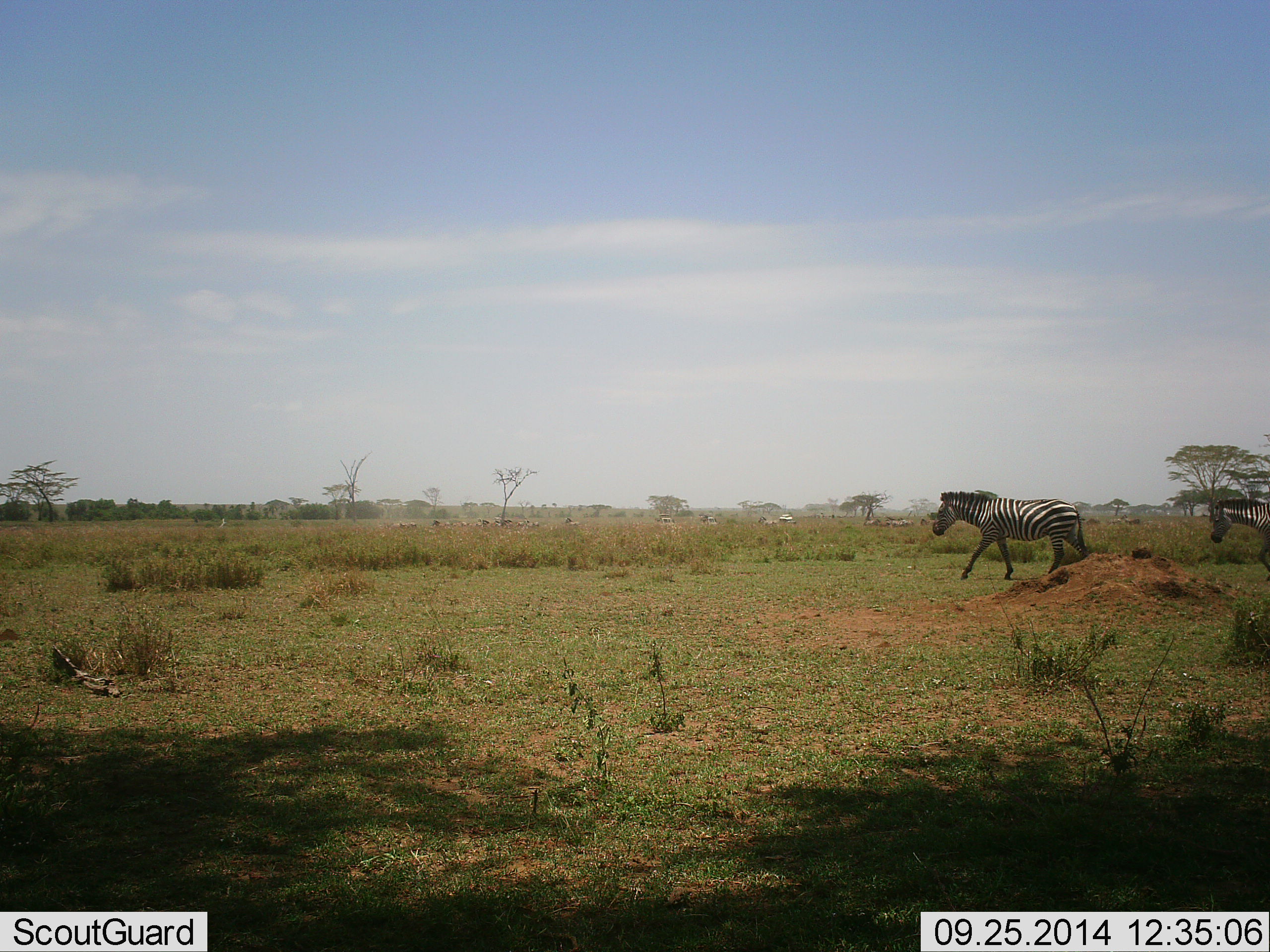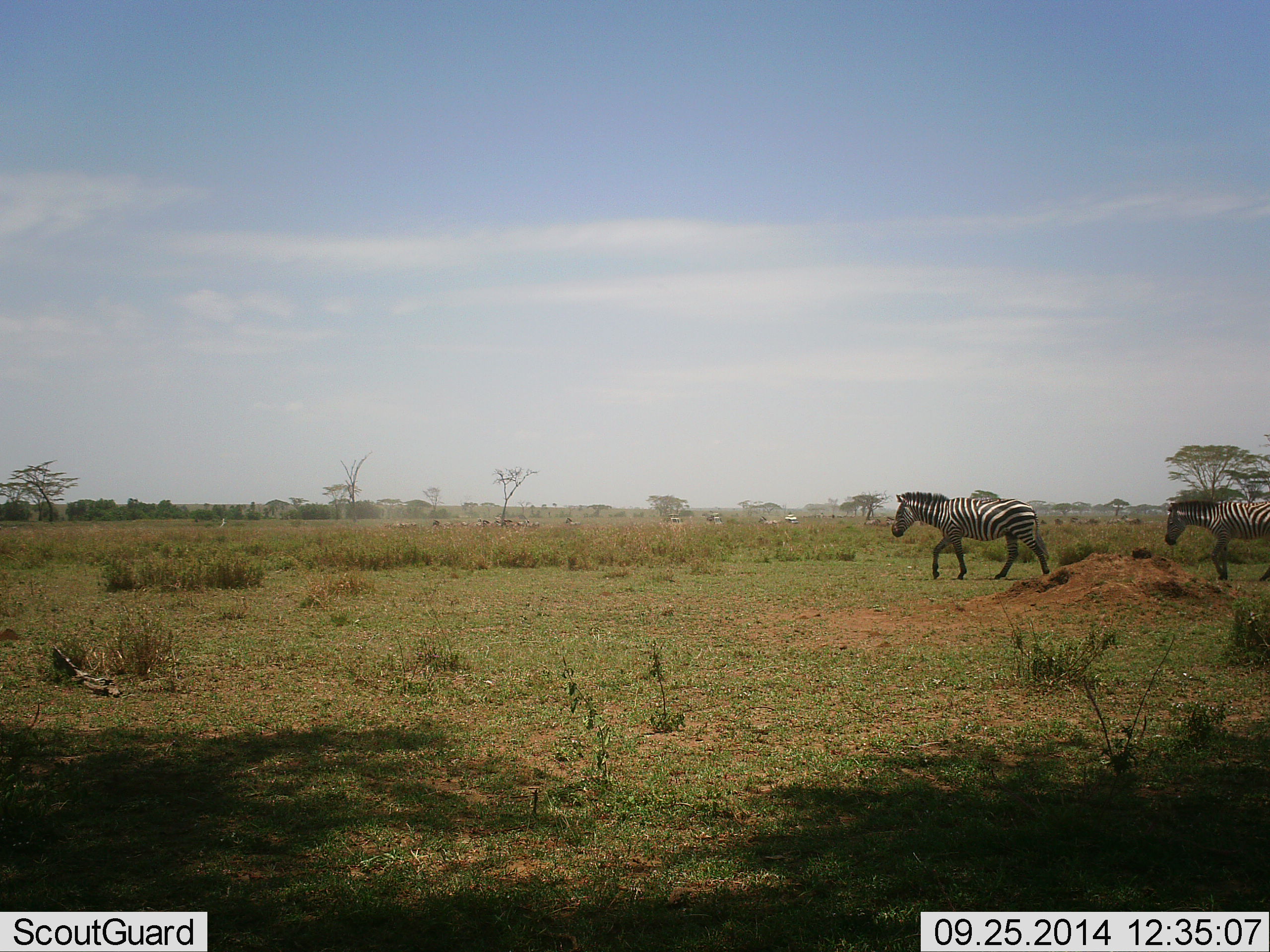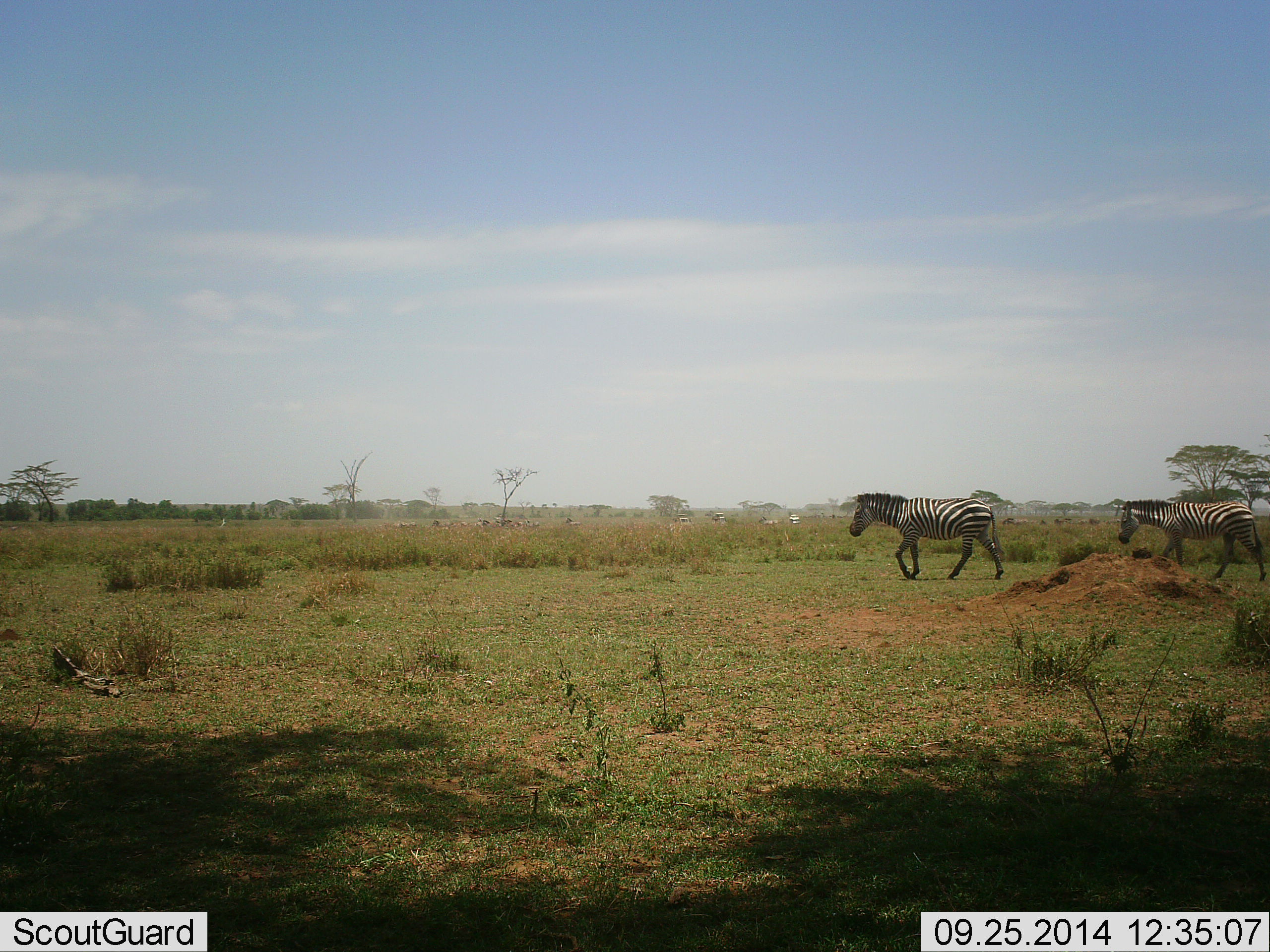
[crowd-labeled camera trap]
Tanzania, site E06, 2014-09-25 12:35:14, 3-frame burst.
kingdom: Animalia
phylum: Chordata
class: Mammalia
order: Perissodactyla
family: Equidae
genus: Equus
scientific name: Equus quagga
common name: plains zebra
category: zebra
Zebra (plains zebra) (Equus quagga), count 2. Behavior (volunteer vote fractions): standing 0%, resting 0%, moving 100%, interacting 0%. Young present (vote fraction): 0%. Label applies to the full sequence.